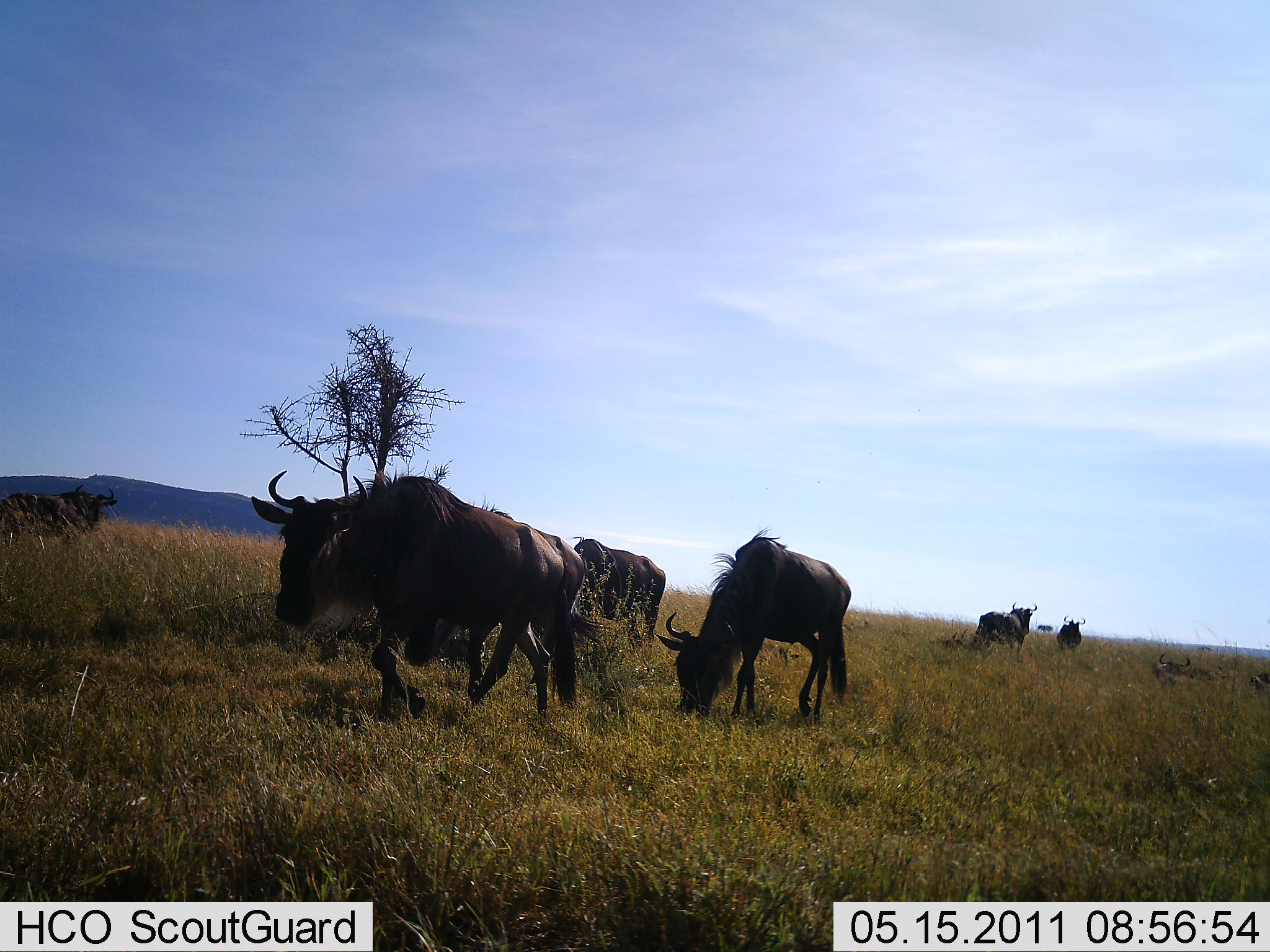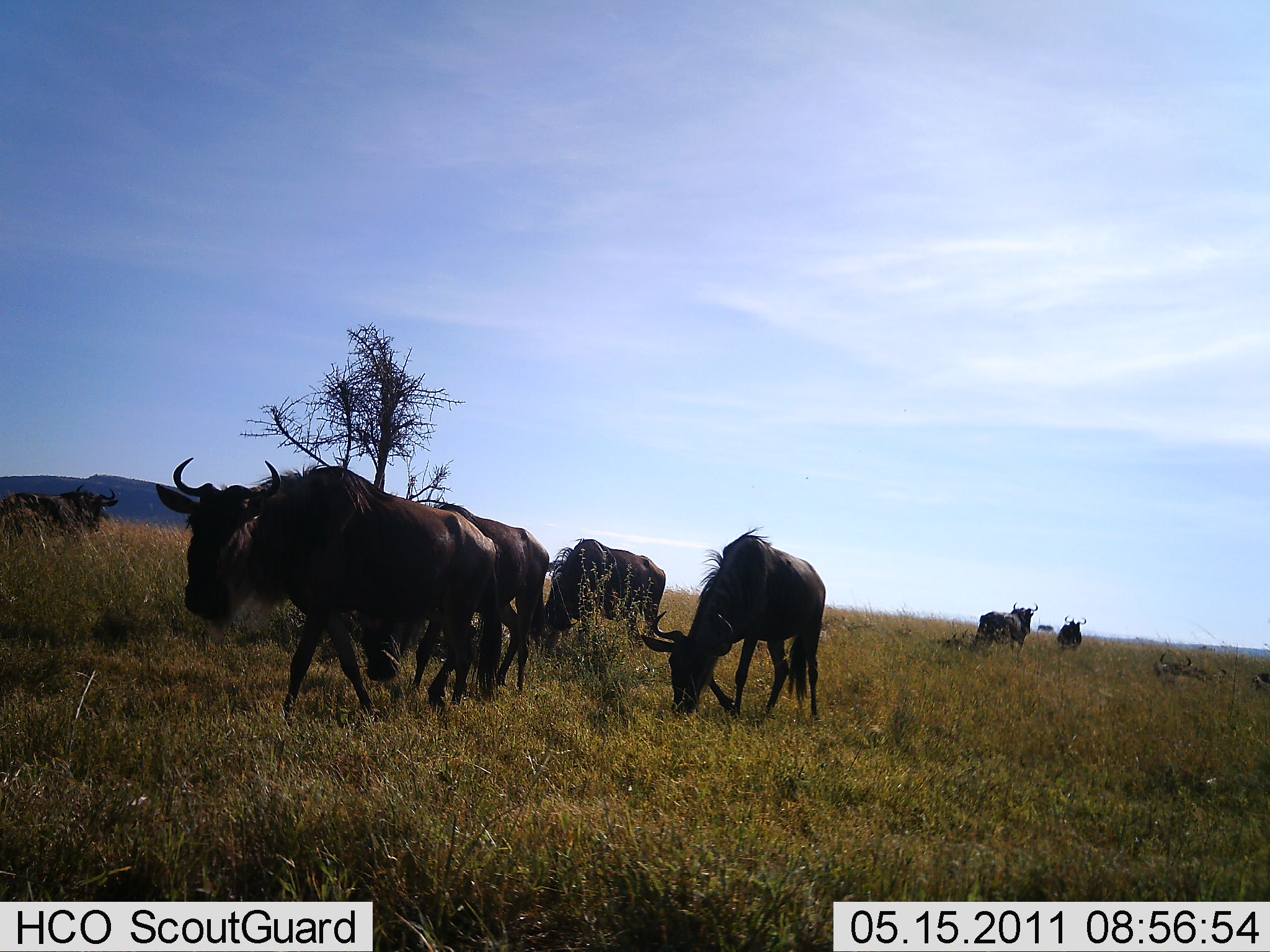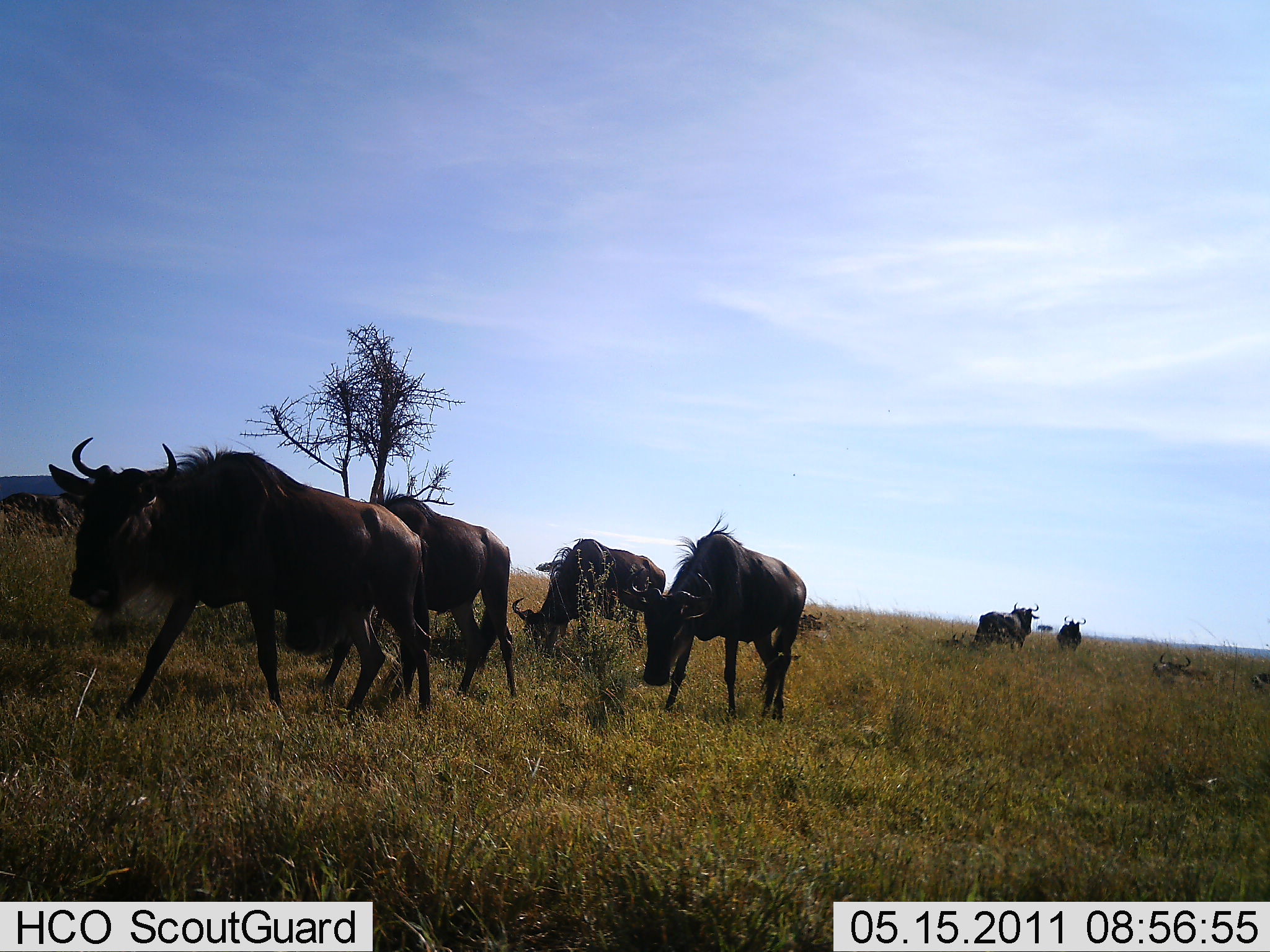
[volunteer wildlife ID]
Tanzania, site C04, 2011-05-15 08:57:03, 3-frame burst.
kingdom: Animalia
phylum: Chordata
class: Mammalia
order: Artiodactyla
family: Bovidae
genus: Connochaetes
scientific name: Connochaetes taurinus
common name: blue wildebeest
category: wildebeest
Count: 7.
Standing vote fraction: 25%.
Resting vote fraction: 0%.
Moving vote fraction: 92%.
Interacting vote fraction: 0%.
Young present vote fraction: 0%.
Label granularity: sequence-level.